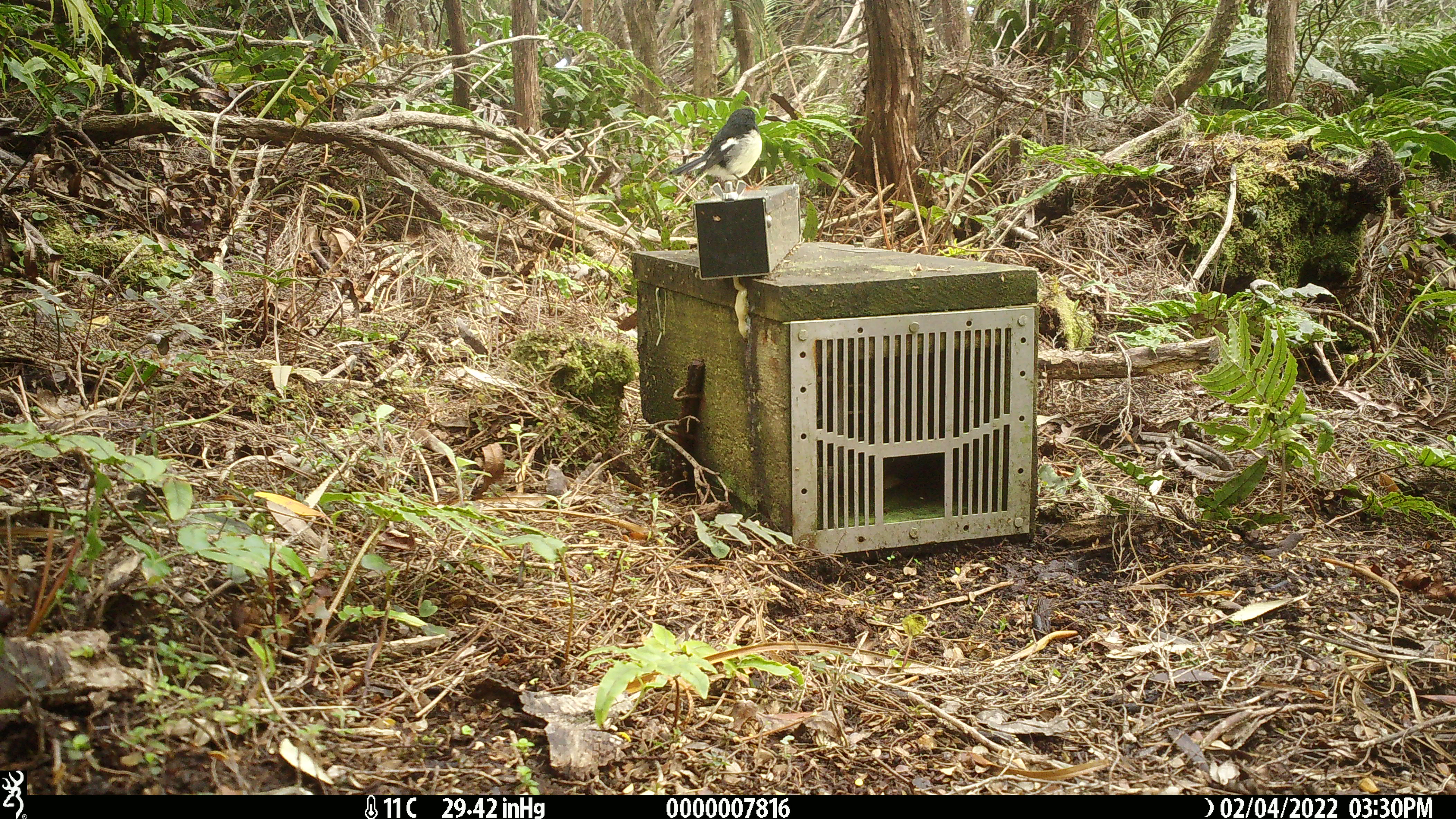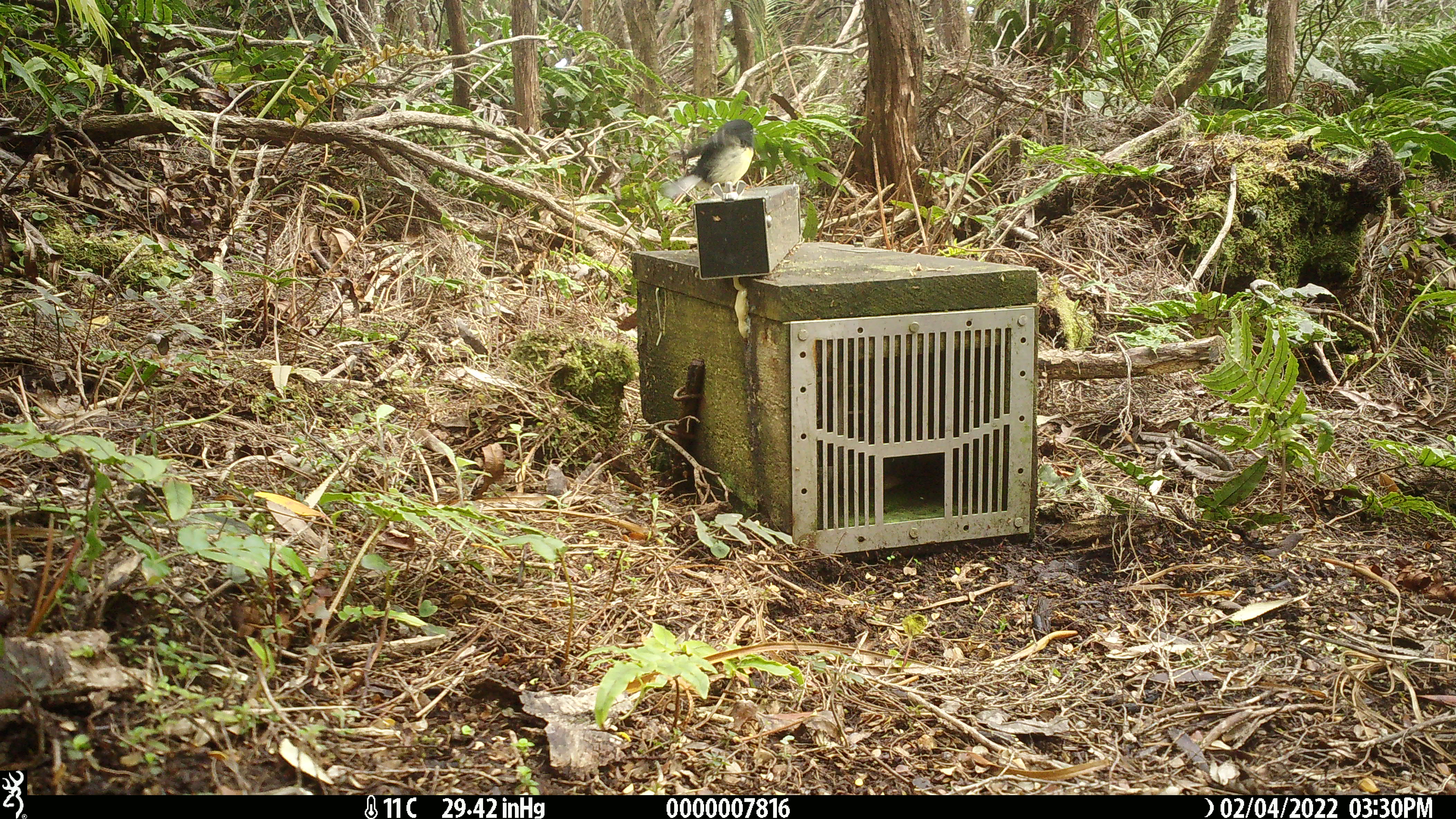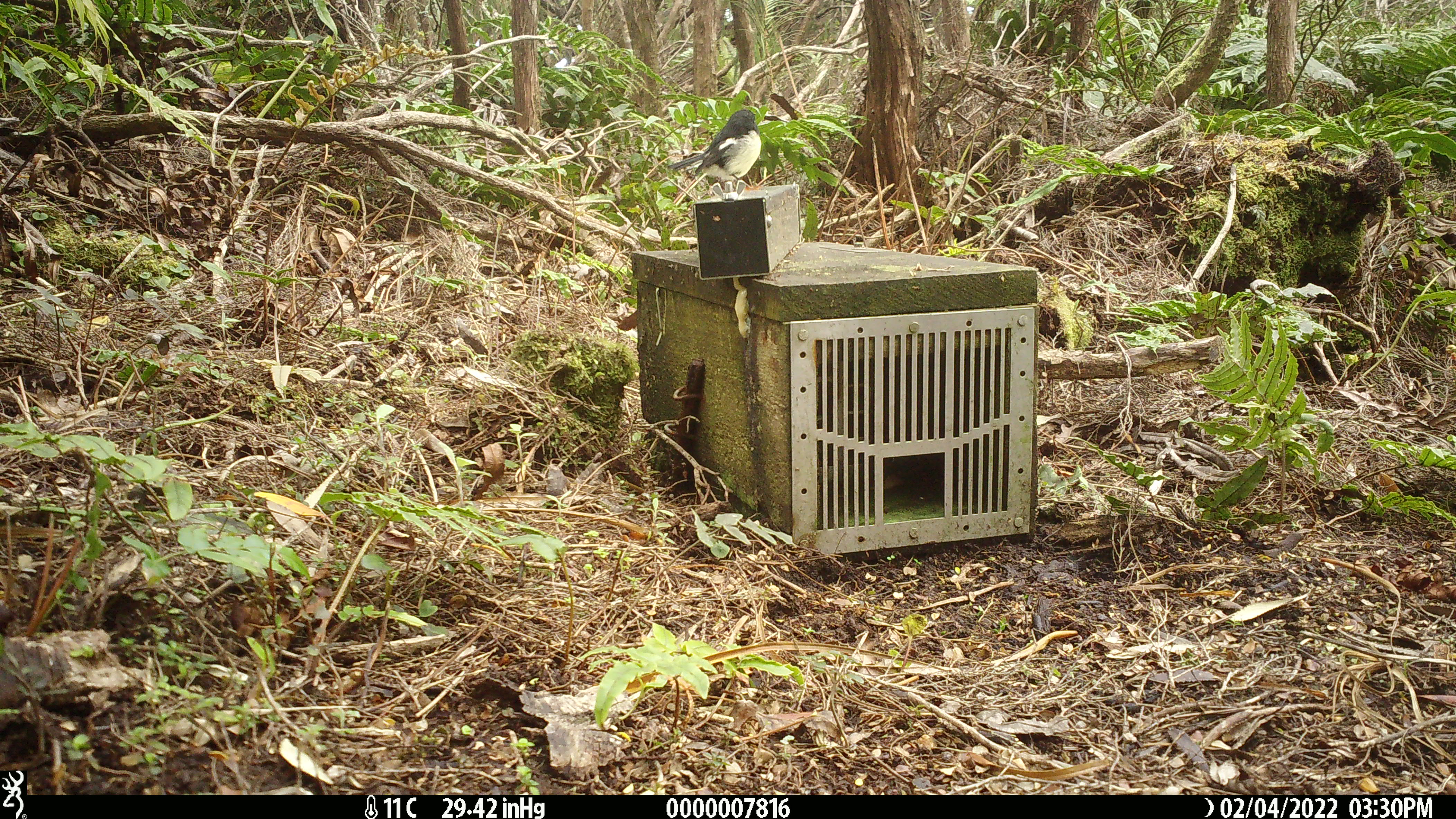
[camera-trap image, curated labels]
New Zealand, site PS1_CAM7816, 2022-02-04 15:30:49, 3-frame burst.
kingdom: Animalia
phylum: Chordata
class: Aves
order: Passeriformes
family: Petroicidae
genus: Petroica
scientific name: Petroica macrocephala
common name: tomtit